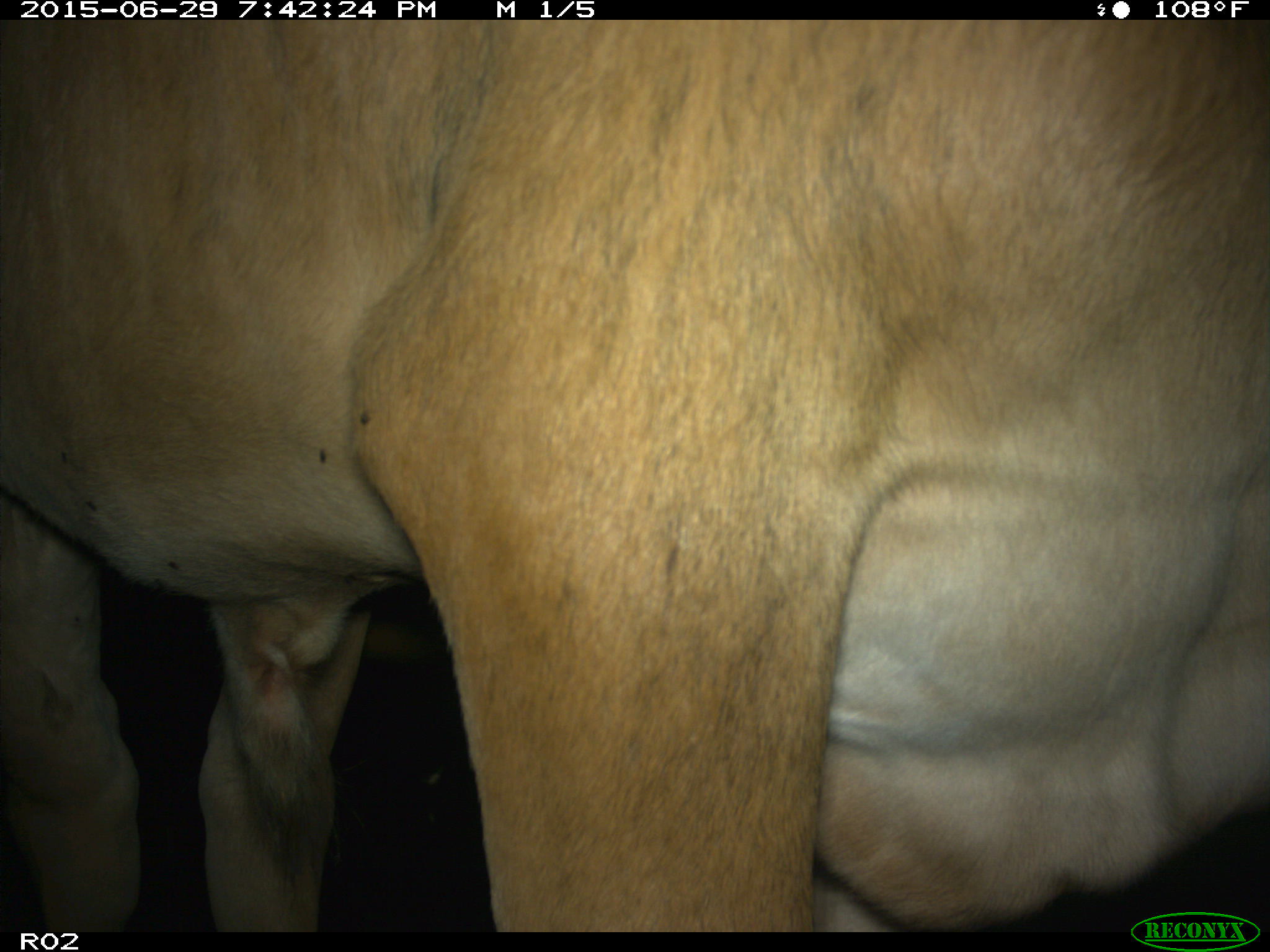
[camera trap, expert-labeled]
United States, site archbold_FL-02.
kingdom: Animalia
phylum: Chordata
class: Mammalia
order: Artiodactyla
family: Bovidae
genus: Bos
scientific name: Bos taurus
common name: domestic cow